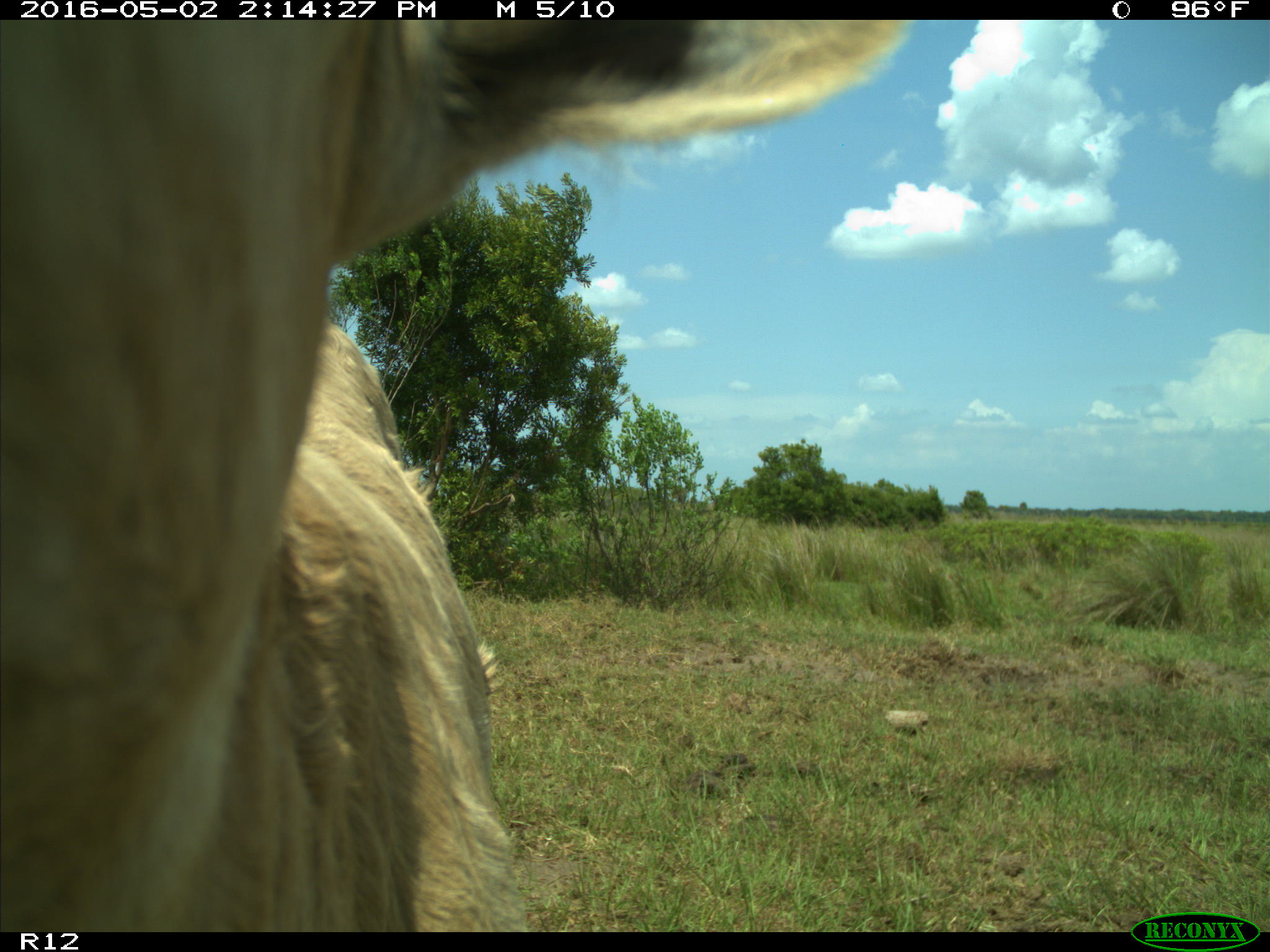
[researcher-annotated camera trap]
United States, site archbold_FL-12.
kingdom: Animalia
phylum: Chordata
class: Mammalia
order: Artiodactyla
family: Bovidae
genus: Bos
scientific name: Bos taurus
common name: domestic cow